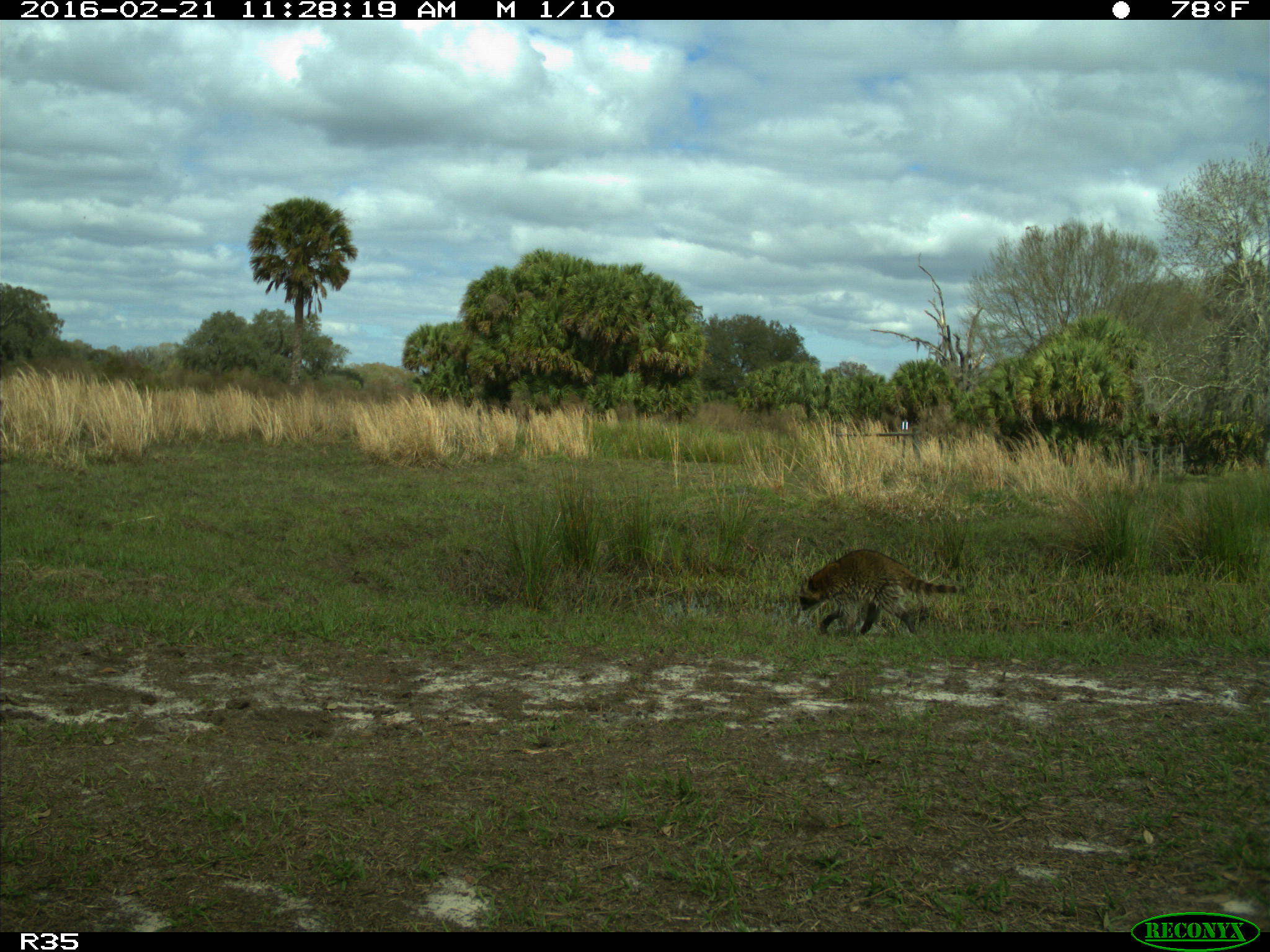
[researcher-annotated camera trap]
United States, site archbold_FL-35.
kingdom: Animalia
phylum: Chordata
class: Mammalia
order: Carnivora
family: Procyonidae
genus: Procyon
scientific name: Procyon lotor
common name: common raccoon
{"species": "Procyon lotor (common raccoon)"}